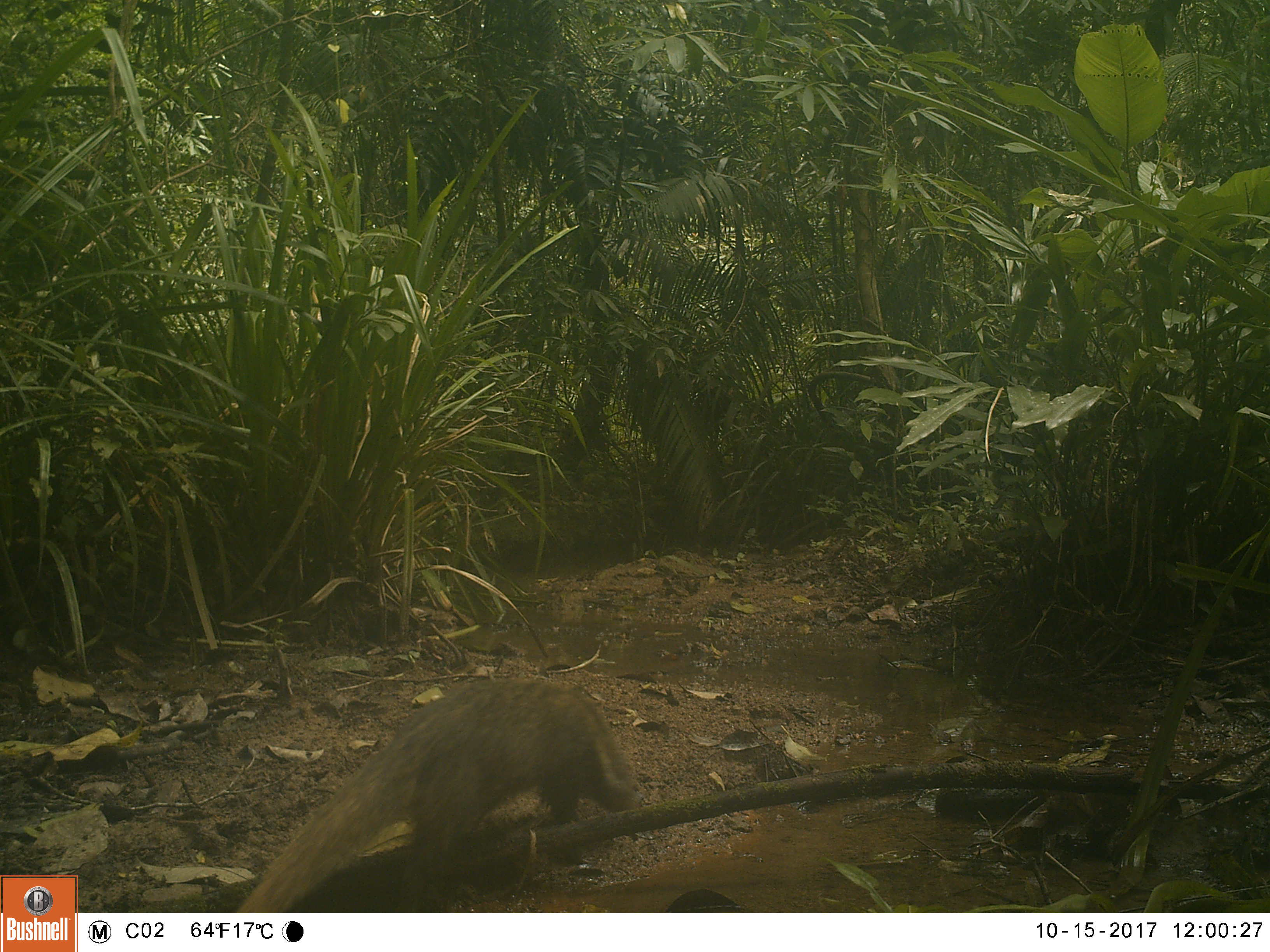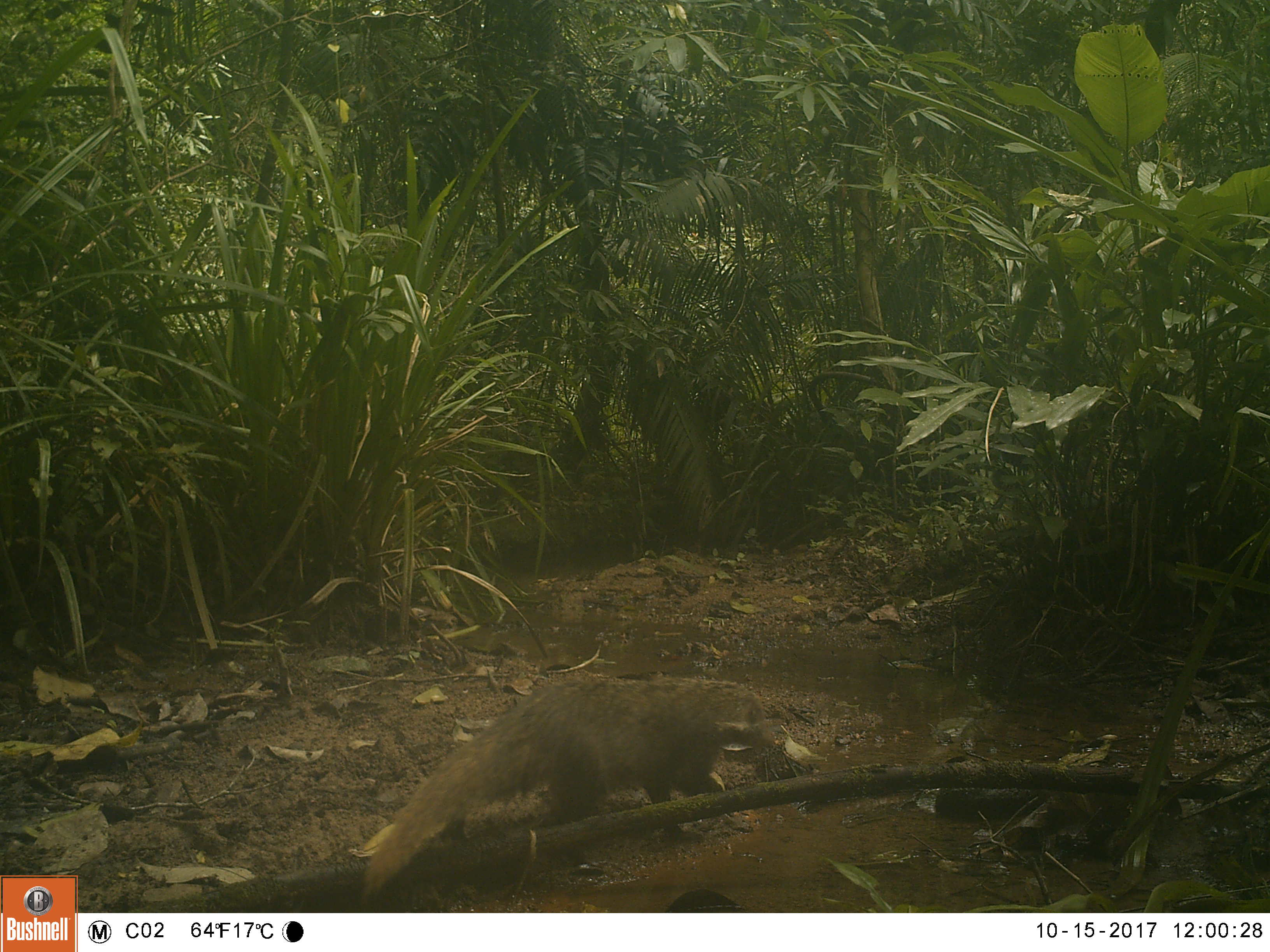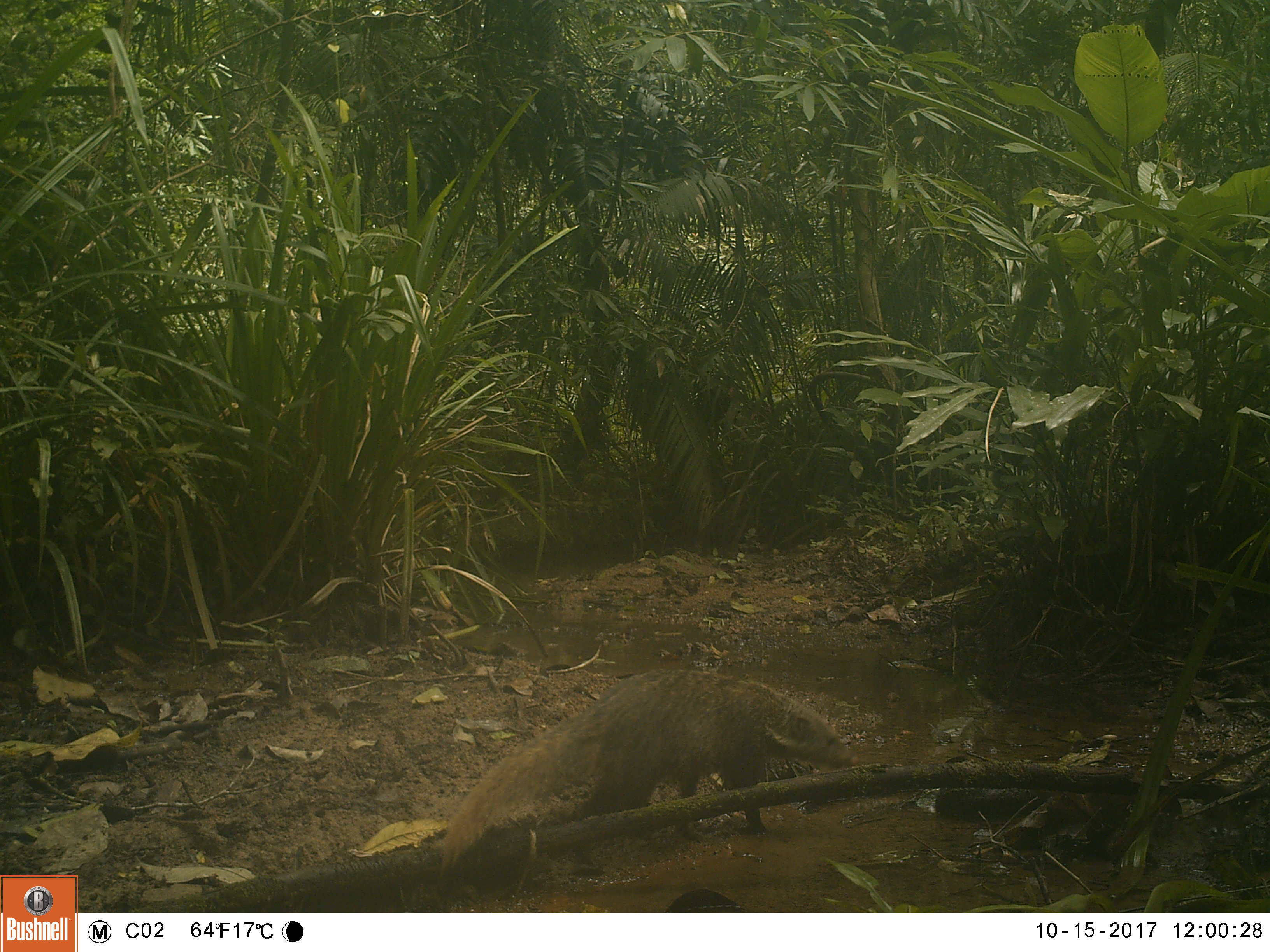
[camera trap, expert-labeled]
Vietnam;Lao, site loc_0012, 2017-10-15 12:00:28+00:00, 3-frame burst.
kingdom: Animalia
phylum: Chordata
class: Mammalia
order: Carnivora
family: Herpestidae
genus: Urva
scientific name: Urva urva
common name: crab-eating mongoose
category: crab eating mongoose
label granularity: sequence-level